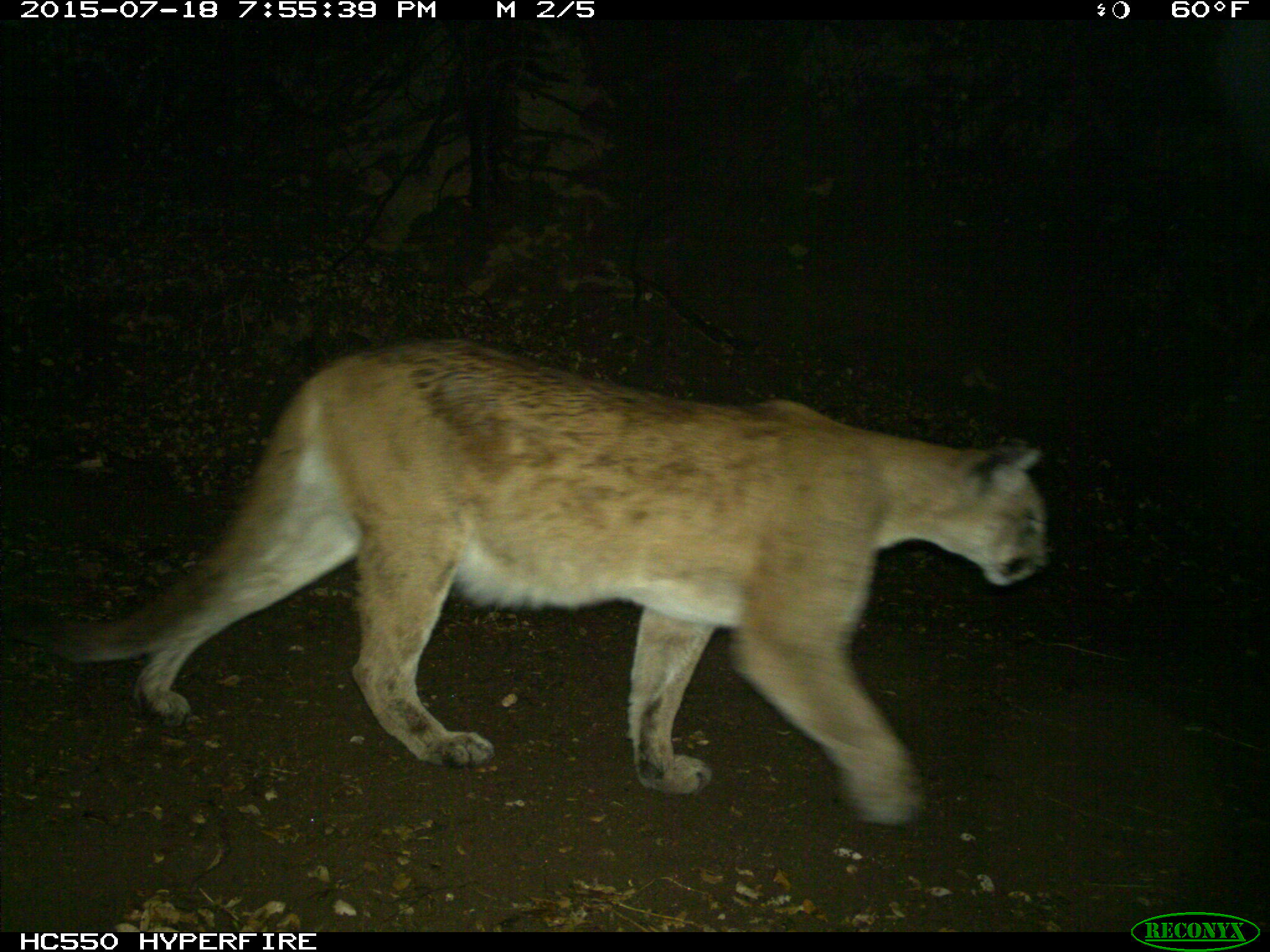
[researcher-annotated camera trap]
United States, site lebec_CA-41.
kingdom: Animalia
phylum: Chordata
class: Mammalia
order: Carnivora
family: Felidae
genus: Puma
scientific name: Puma concolor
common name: mountain lion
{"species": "Puma concolor (mountain lion)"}